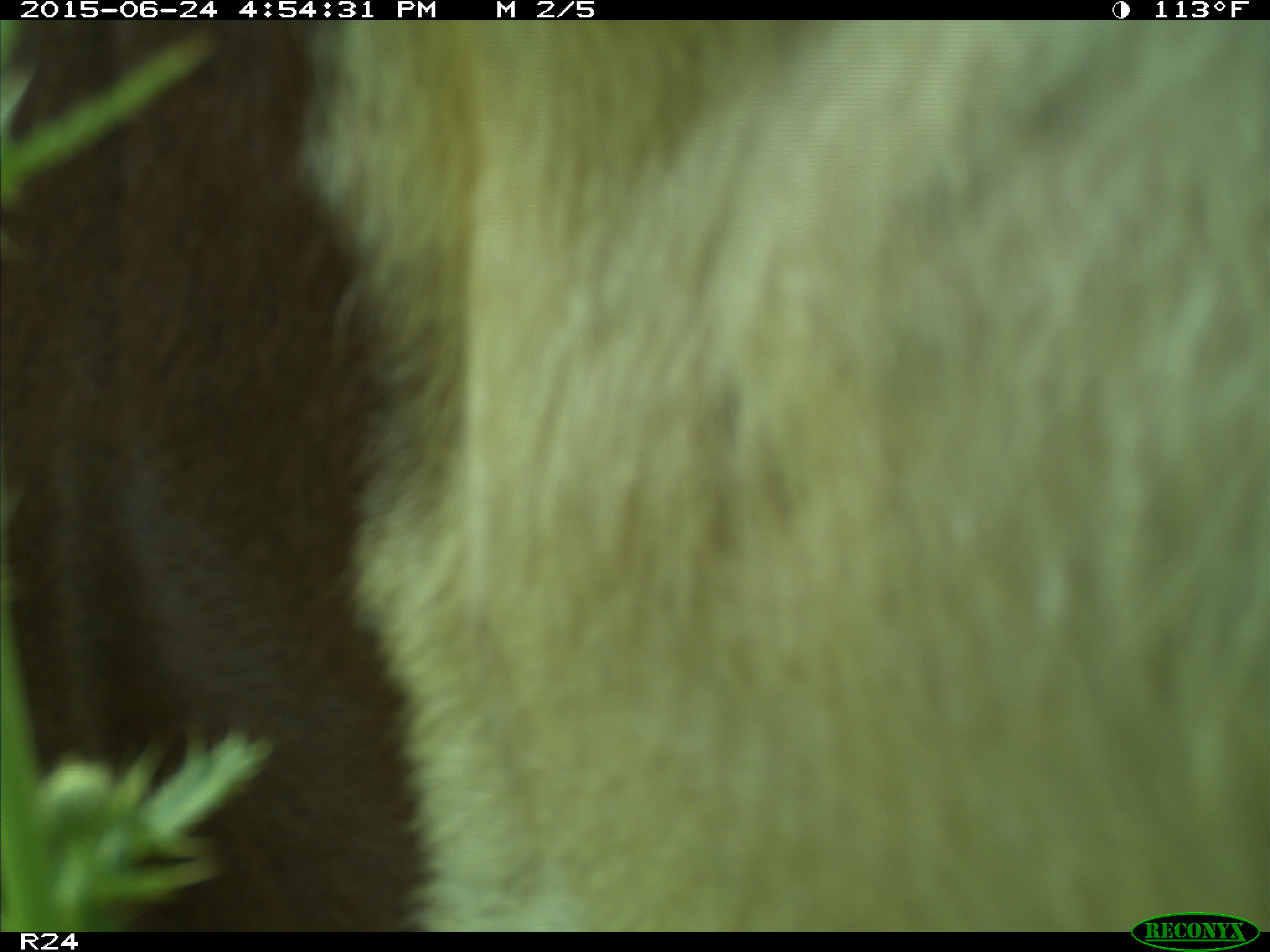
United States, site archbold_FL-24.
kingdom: Animalia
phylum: Chordata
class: Mammalia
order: Artiodactyla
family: Bovidae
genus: Bos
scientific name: Bos taurus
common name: domestic cow